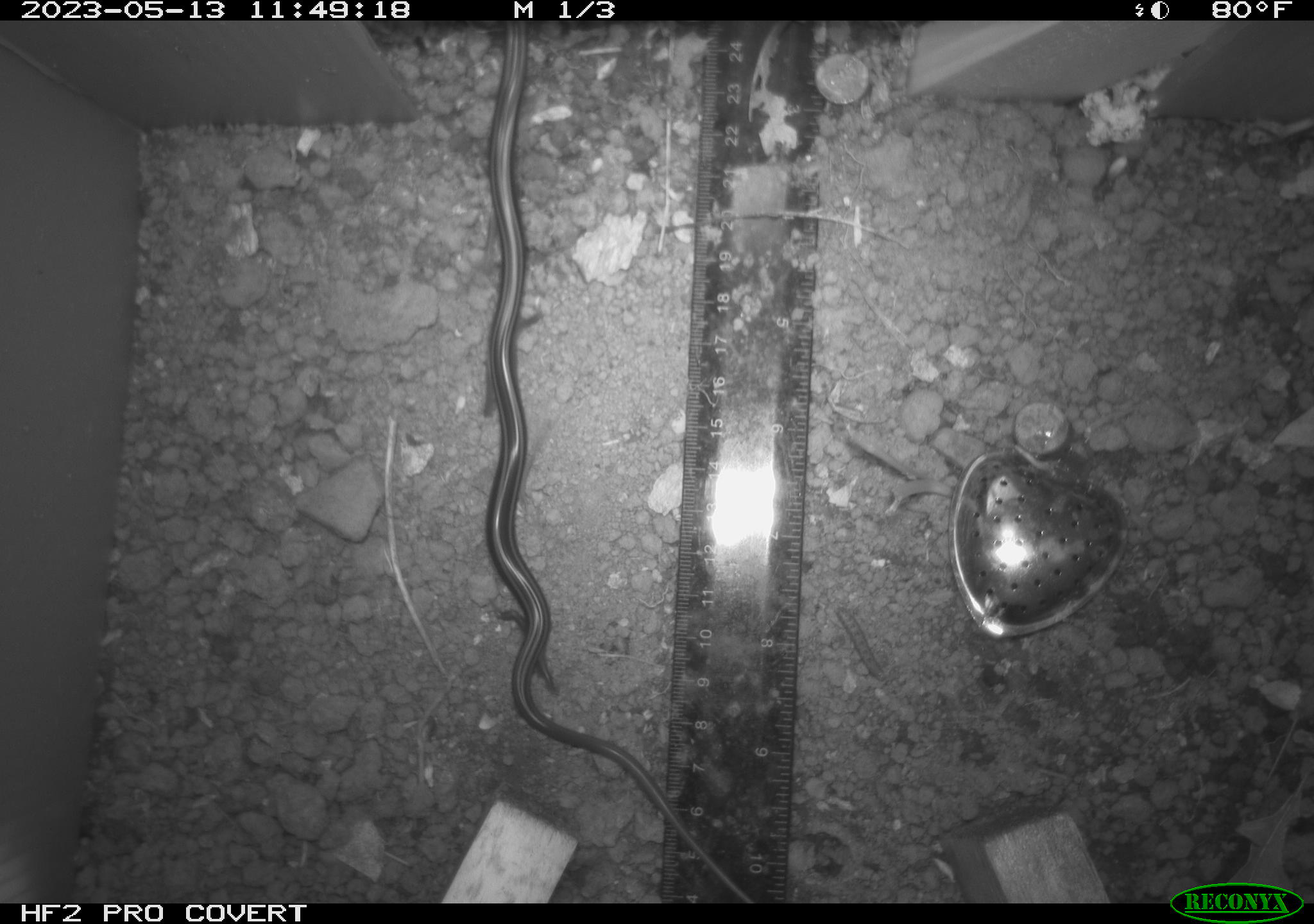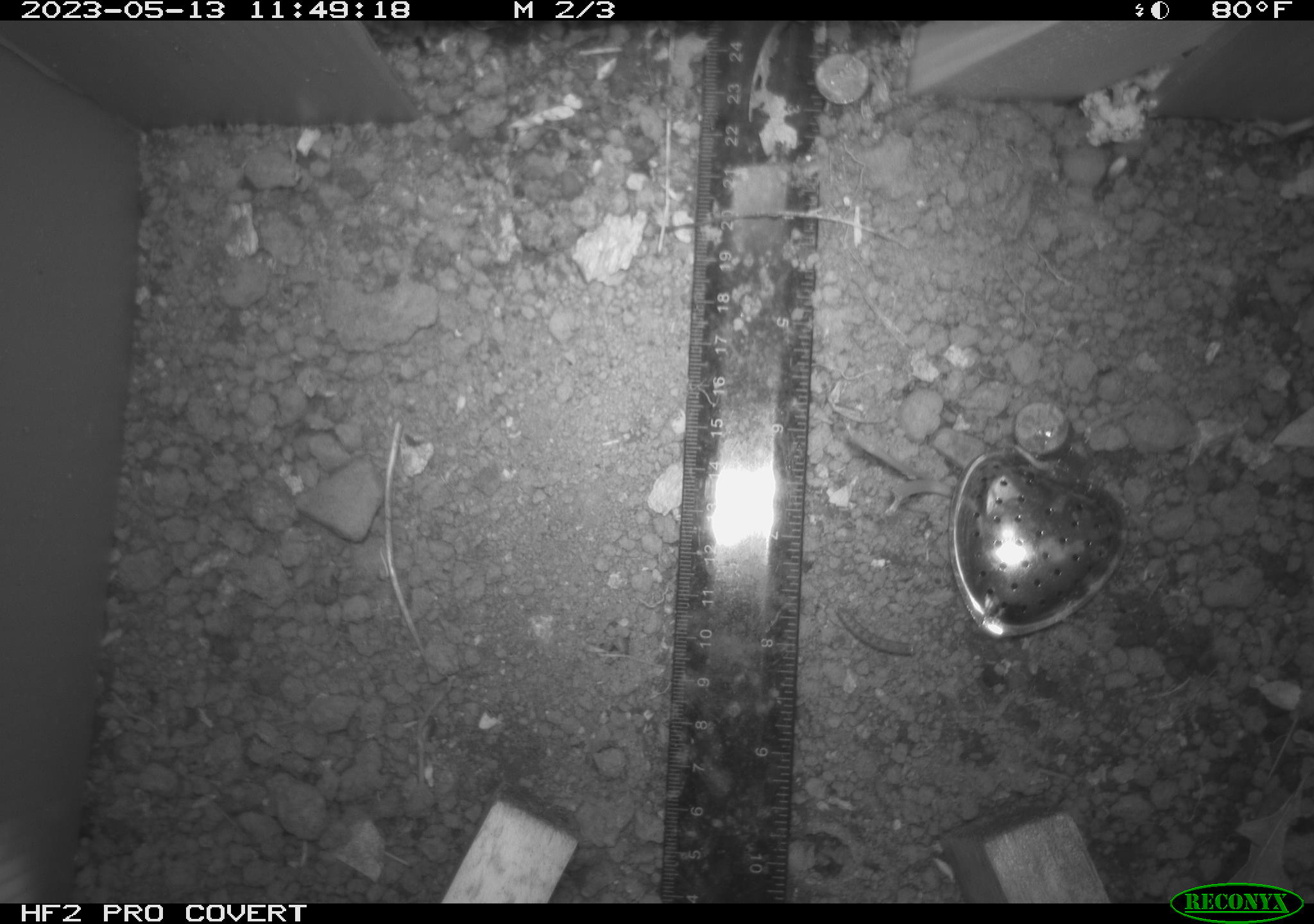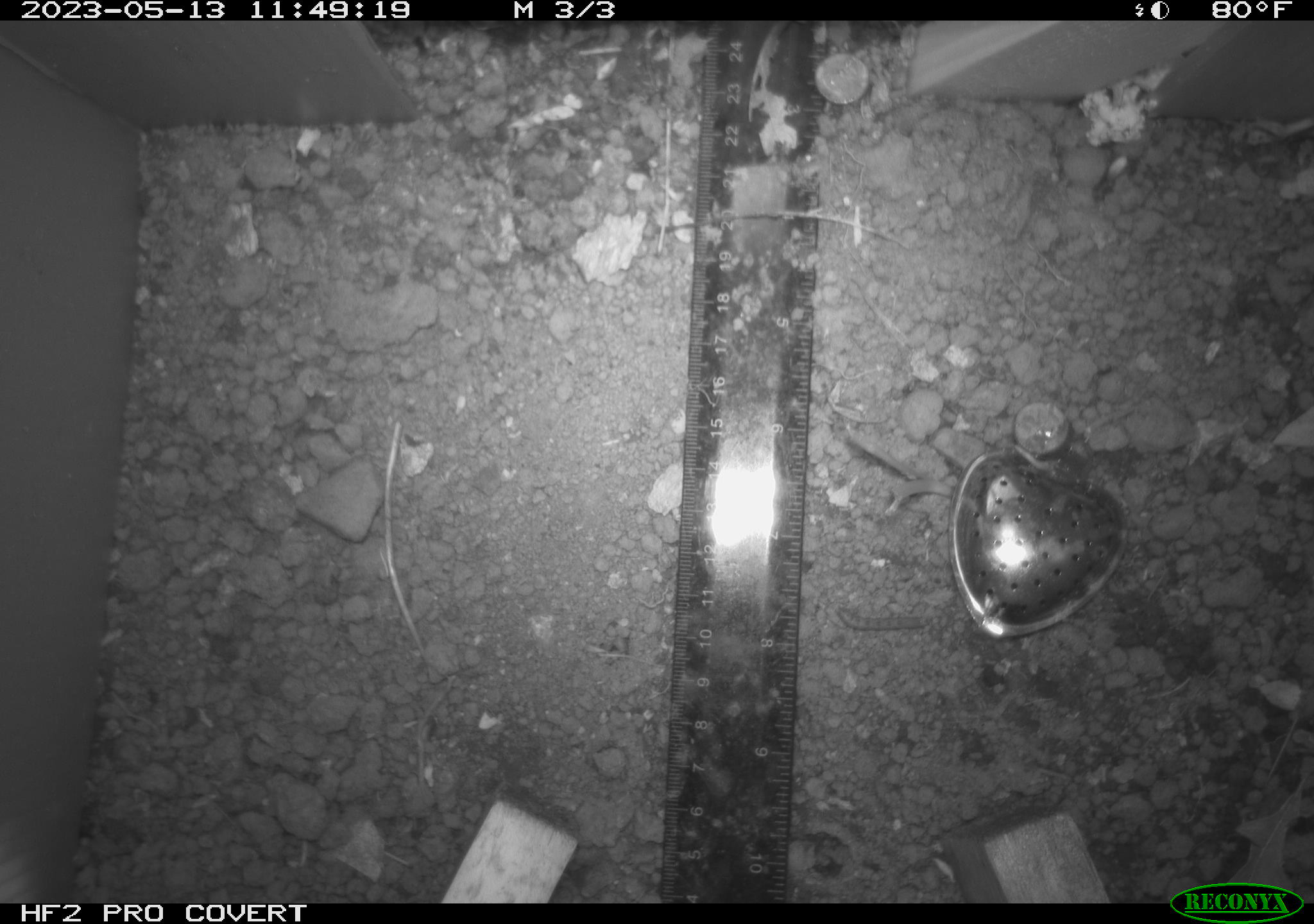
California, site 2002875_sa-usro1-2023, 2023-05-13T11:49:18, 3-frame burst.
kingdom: Animalia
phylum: Chordata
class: Reptilia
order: Squamata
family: Colubridae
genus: Coluber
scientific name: Coluber constrictor mormon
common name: western yellow-bellied racer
Western yellow-bellied racer (Coluber constrictor mormon).